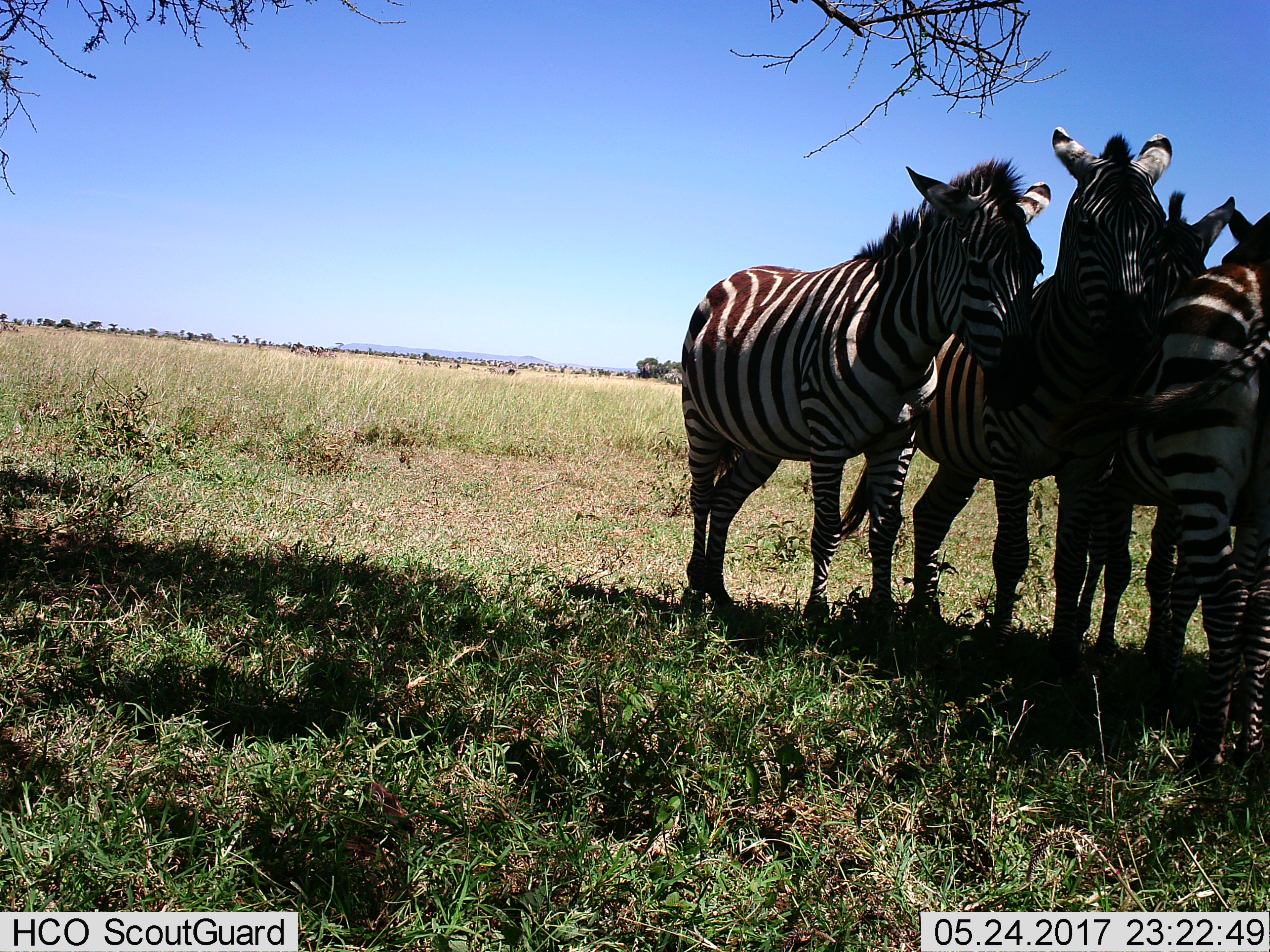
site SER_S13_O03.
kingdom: Animalia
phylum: Chordata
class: Mammalia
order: Perissodactyla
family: Equidae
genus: Equus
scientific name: Equus quagga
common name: plains zebra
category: zebraplains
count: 4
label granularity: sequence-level